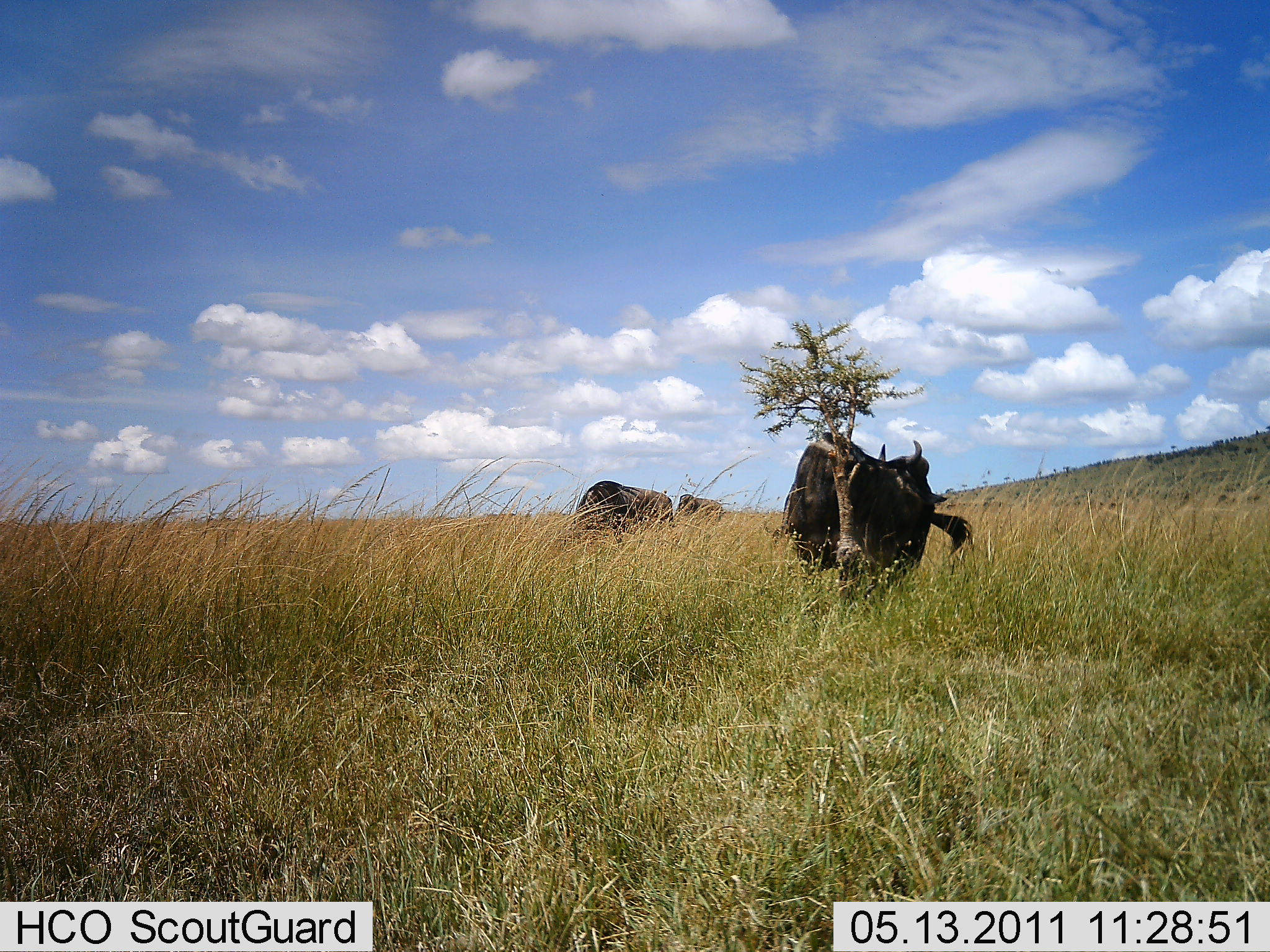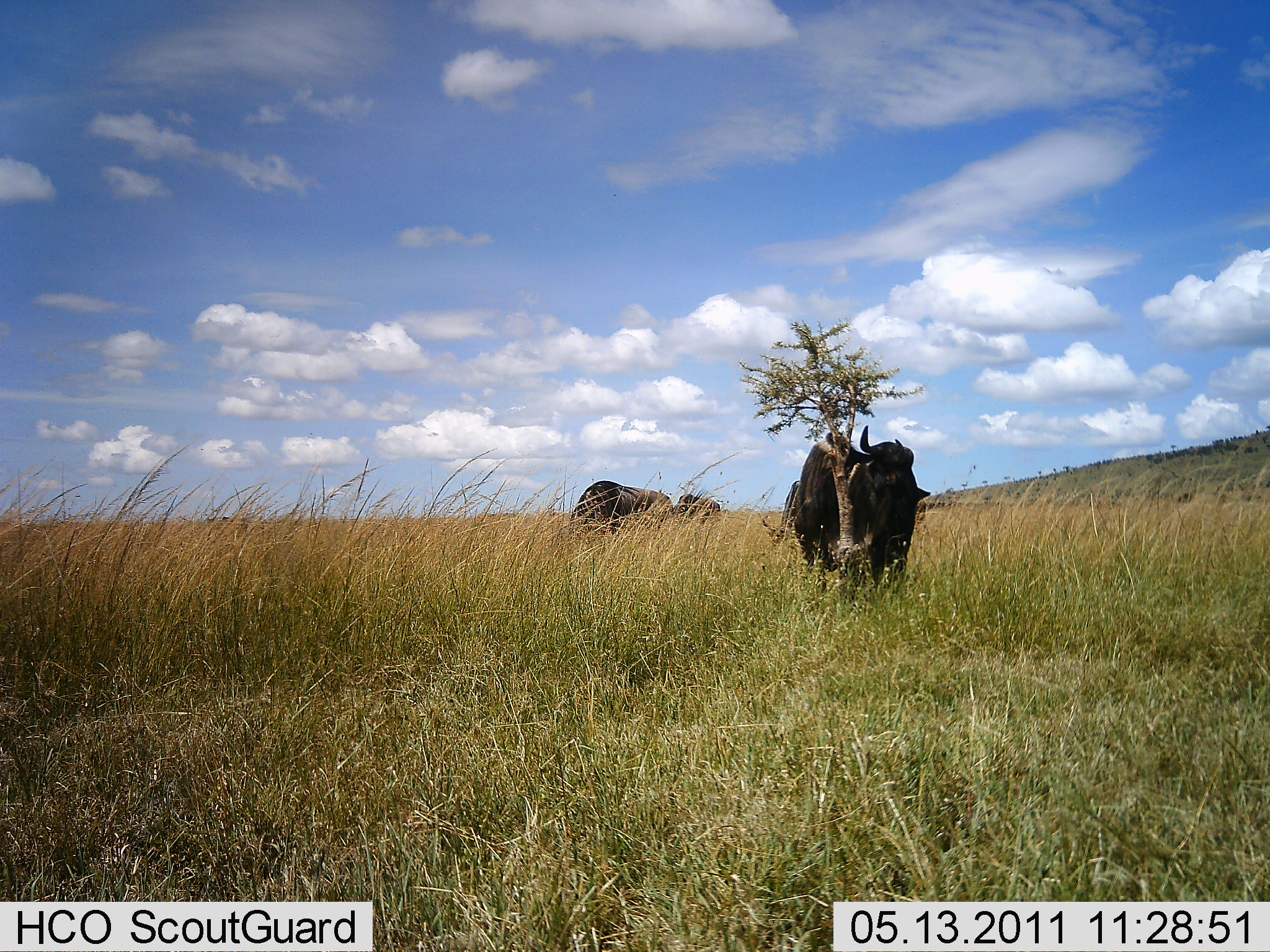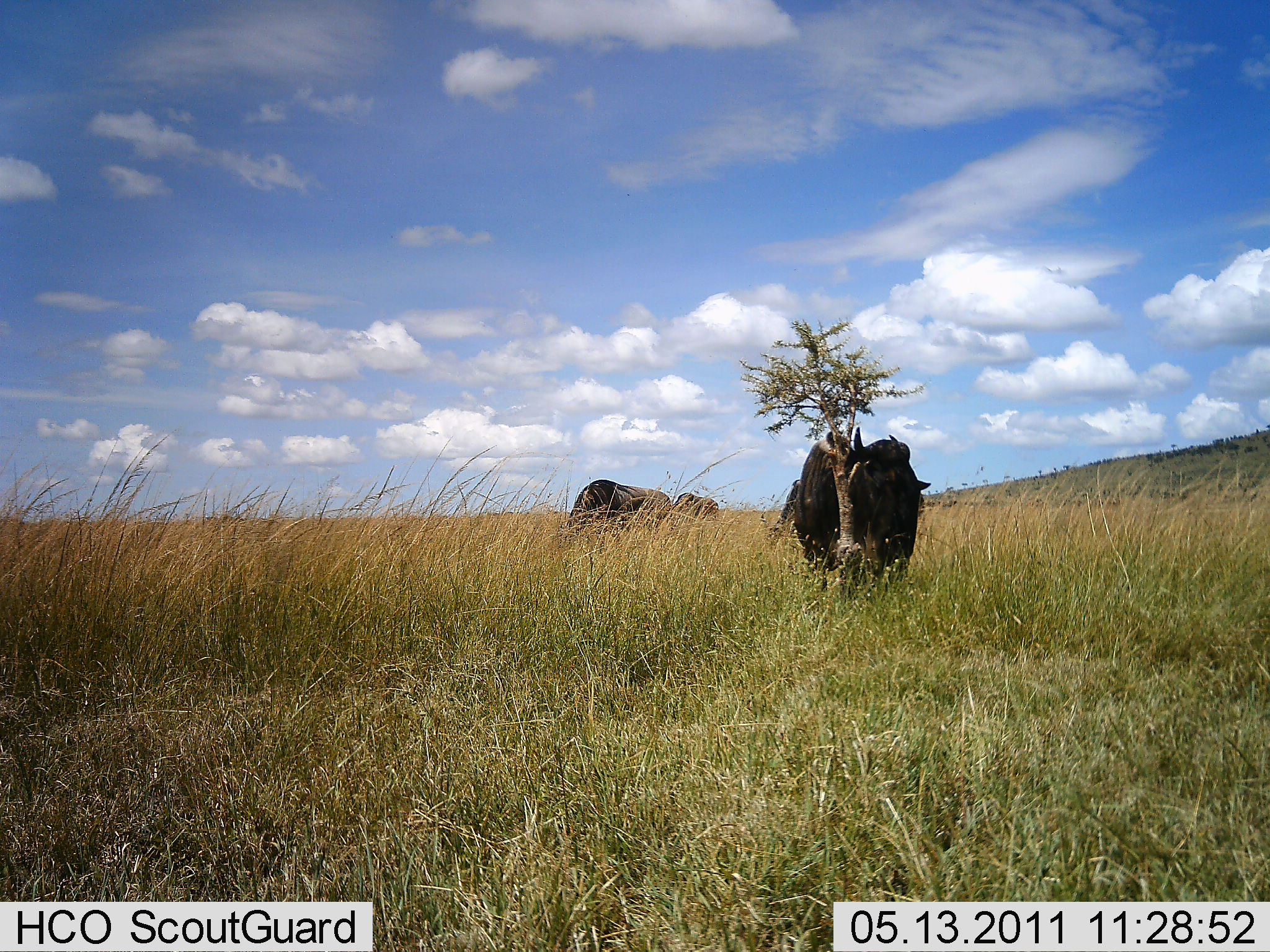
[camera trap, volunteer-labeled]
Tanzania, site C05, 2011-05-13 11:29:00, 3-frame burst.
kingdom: Animalia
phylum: Chordata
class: Mammalia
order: Artiodactyla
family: Bovidae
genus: Connochaetes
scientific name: Connochaetes taurinus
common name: blue wildebeest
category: wildebeest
Wildebeest (blue wildebeest) (Connochaetes taurinus), count 3. Behavior (volunteer vote fractions): standing 75%, resting 8%, moving 17%, interacting 0%. Young present (vote fraction): 0%. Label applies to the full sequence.